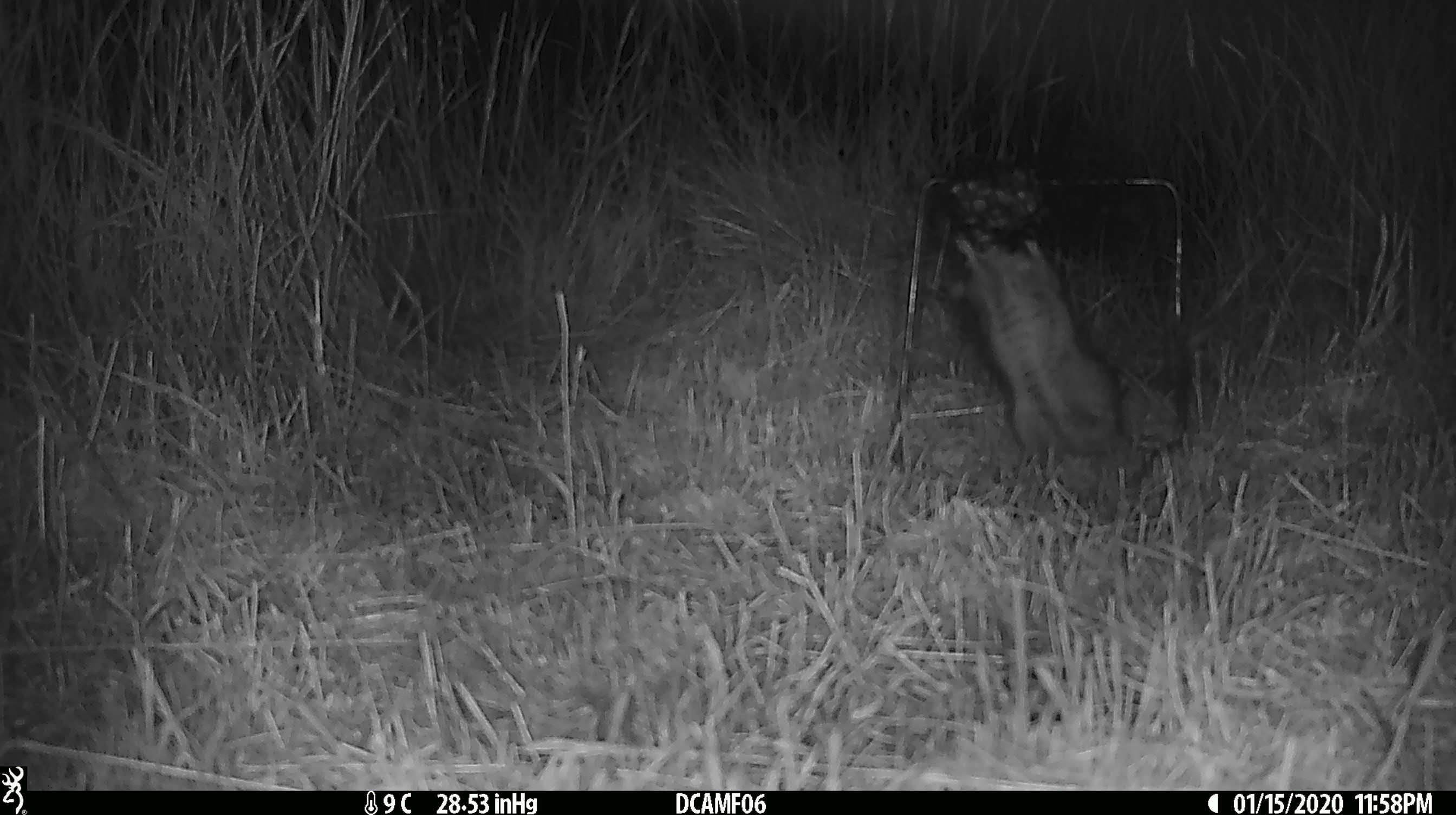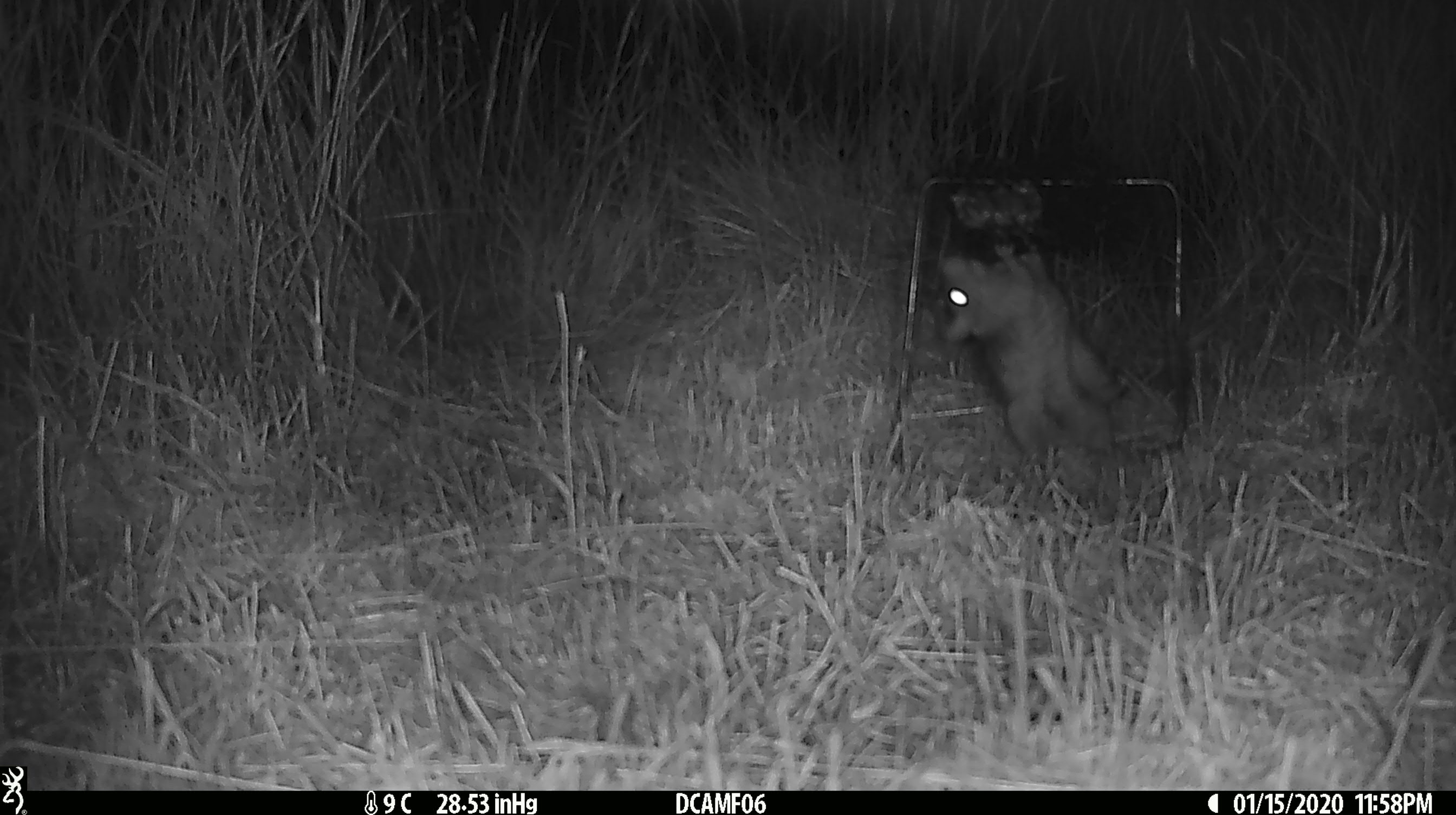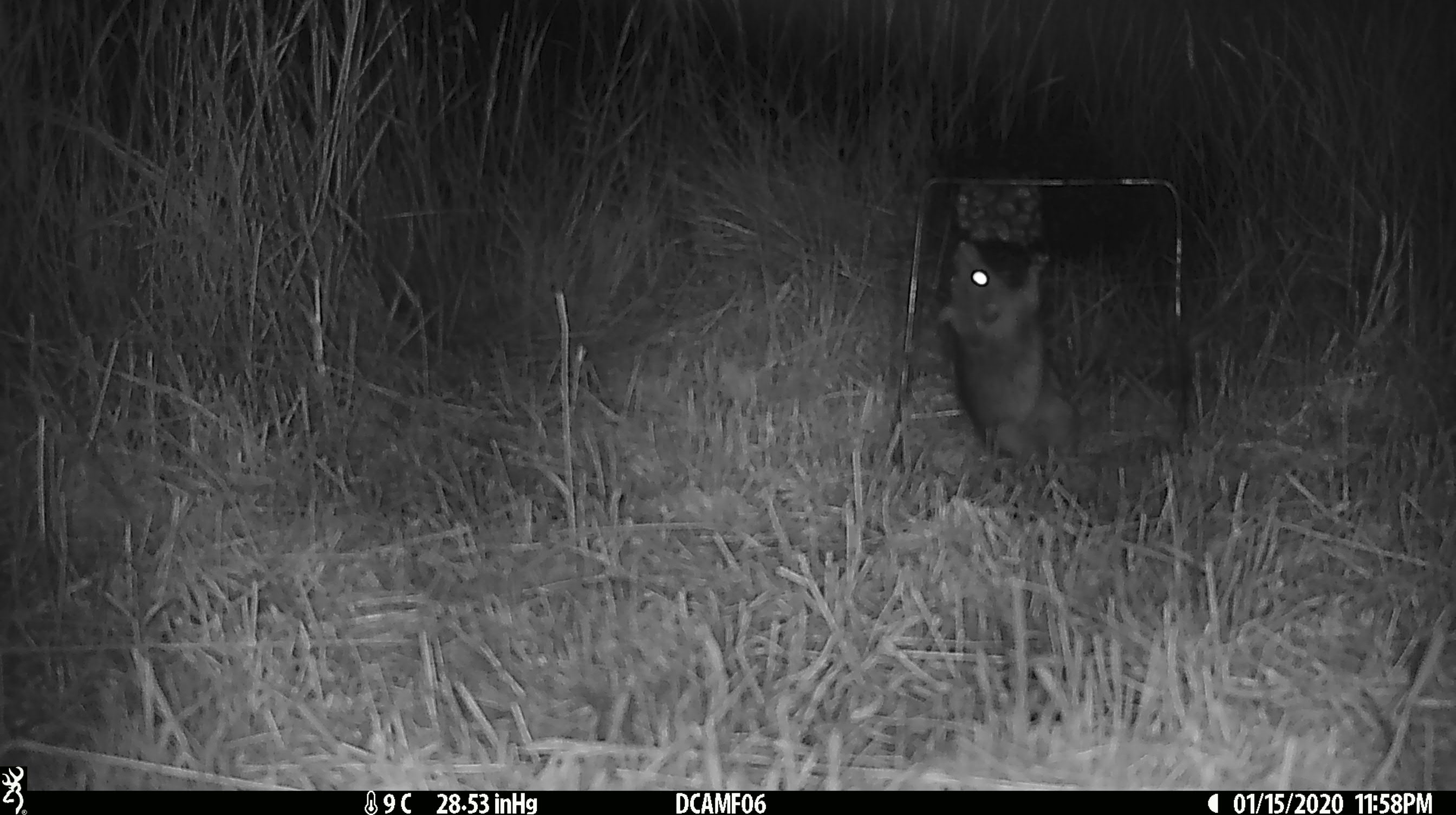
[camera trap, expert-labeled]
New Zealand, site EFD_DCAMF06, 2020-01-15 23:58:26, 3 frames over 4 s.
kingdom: Animalia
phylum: Chordata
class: Mammalia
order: Rodentia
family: Muridae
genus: Rattus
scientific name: Rattus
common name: rat